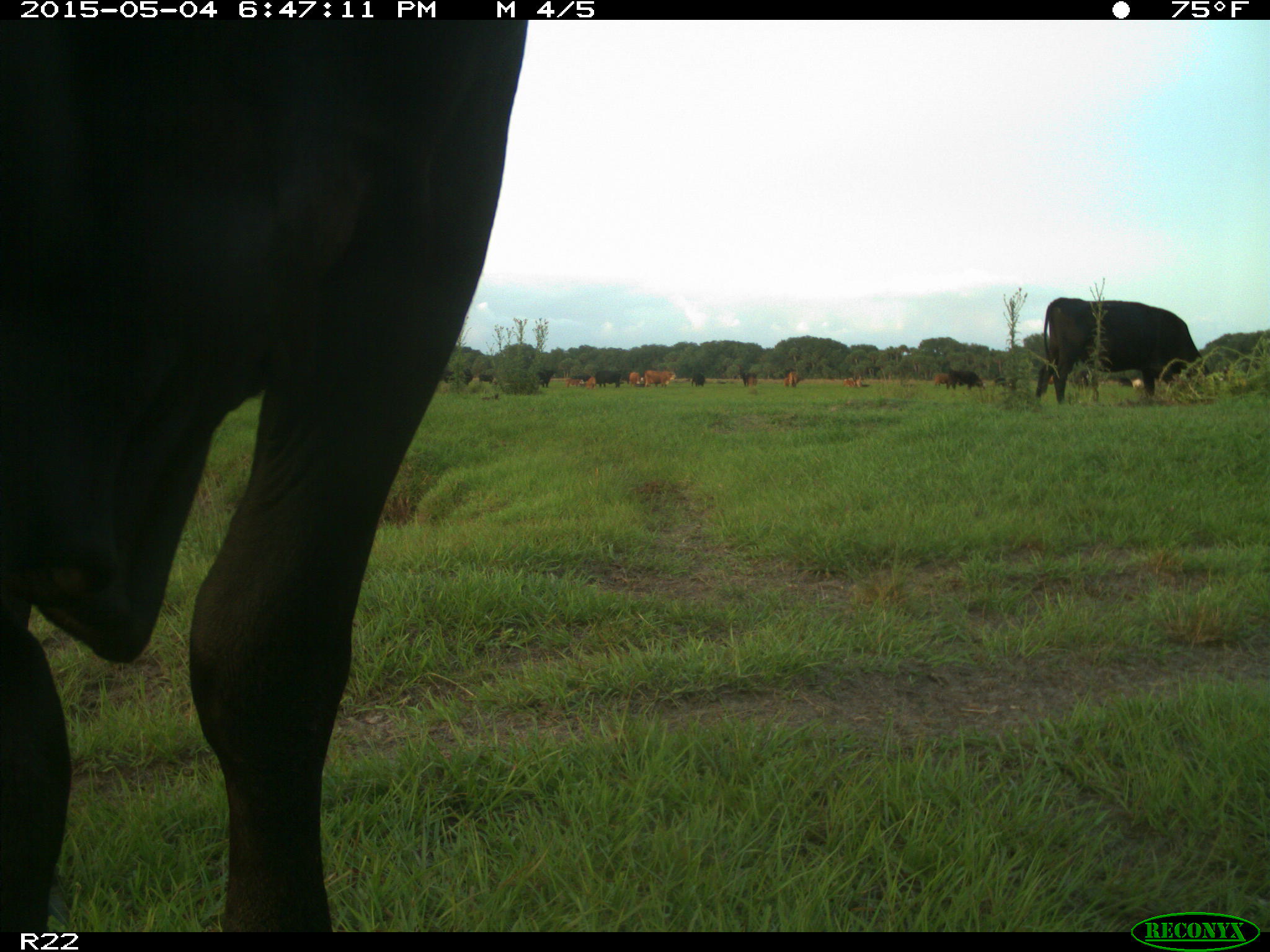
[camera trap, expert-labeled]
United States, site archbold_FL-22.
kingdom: Animalia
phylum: Chordata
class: Mammalia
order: Artiodactyla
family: Bovidae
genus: Bos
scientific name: Bos taurus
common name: domestic cow